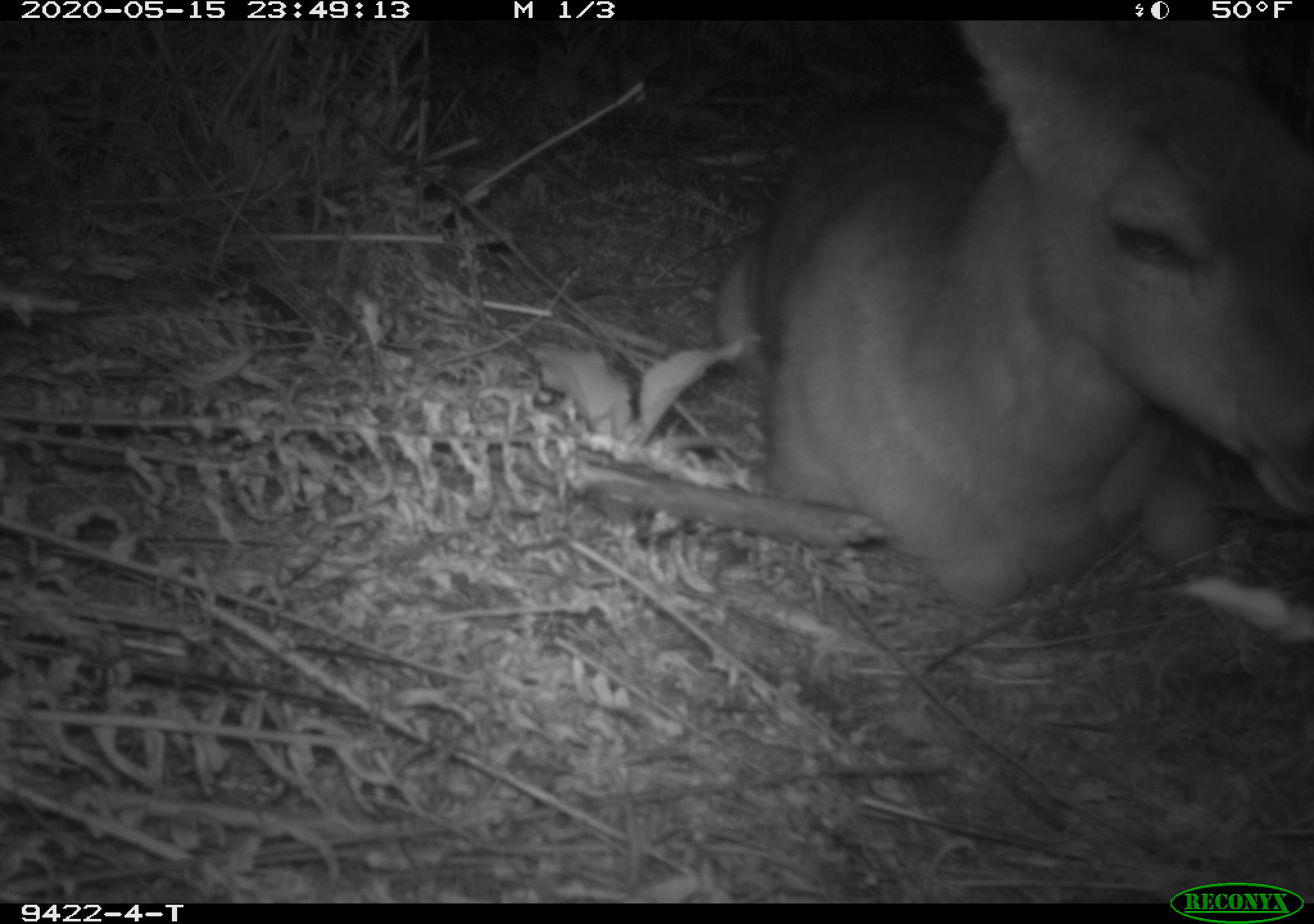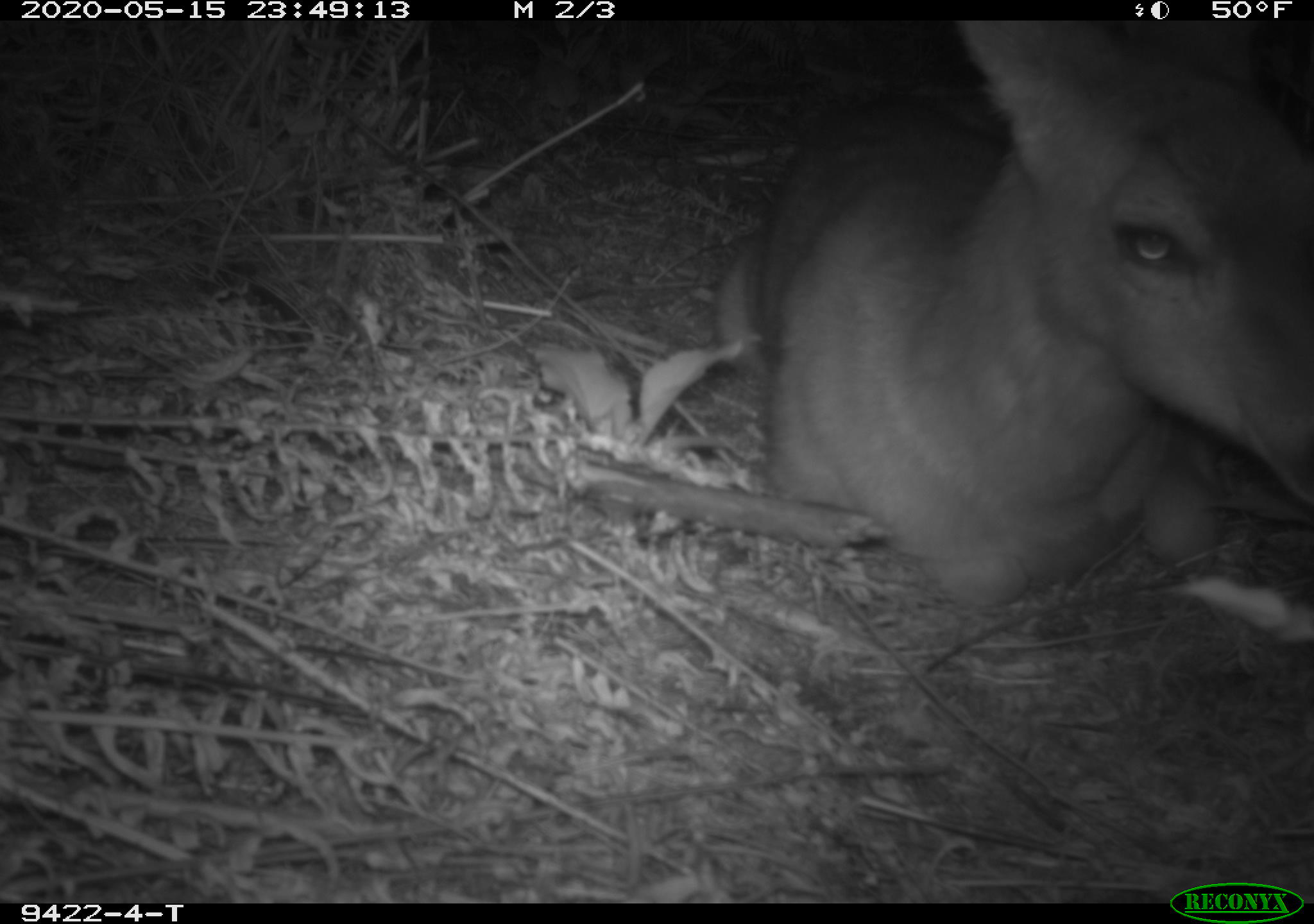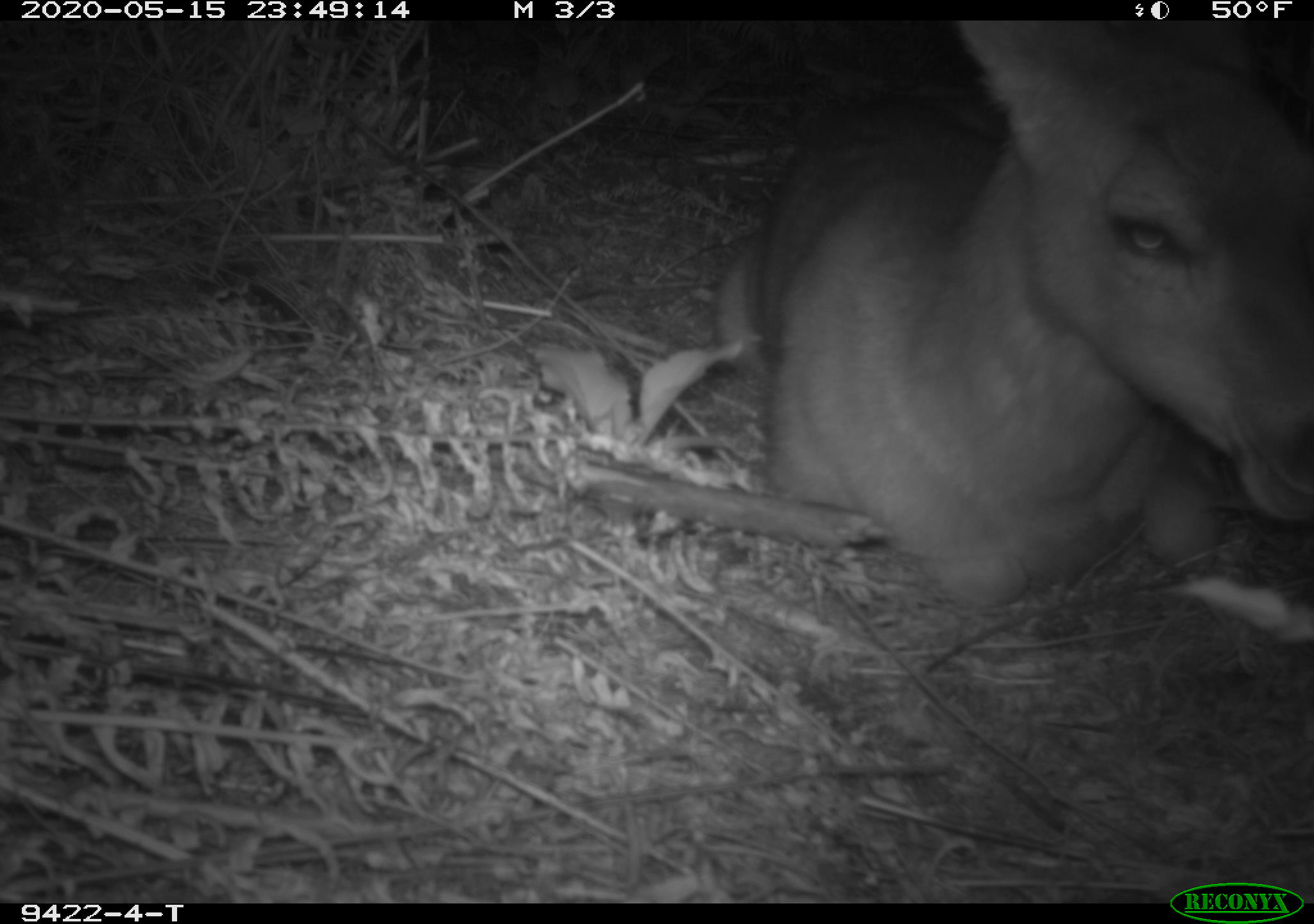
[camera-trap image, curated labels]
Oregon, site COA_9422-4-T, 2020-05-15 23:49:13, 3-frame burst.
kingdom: Animalia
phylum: Chordata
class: Mammalia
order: Artiodactyla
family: Cervidae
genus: Odocoileus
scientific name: Odocoileus hemionus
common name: black-tailed deer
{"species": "black-tailed deer (Odocoileus hemionus)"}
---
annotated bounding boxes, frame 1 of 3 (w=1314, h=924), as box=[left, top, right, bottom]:
black-tailed deer: box=[693, 24, 1311, 612]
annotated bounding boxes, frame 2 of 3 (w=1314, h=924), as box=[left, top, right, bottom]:
black-tailed deer: box=[702, 26, 1307, 619]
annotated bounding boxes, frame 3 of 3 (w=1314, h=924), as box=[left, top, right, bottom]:
black-tailed deer: box=[696, 28, 1311, 619]